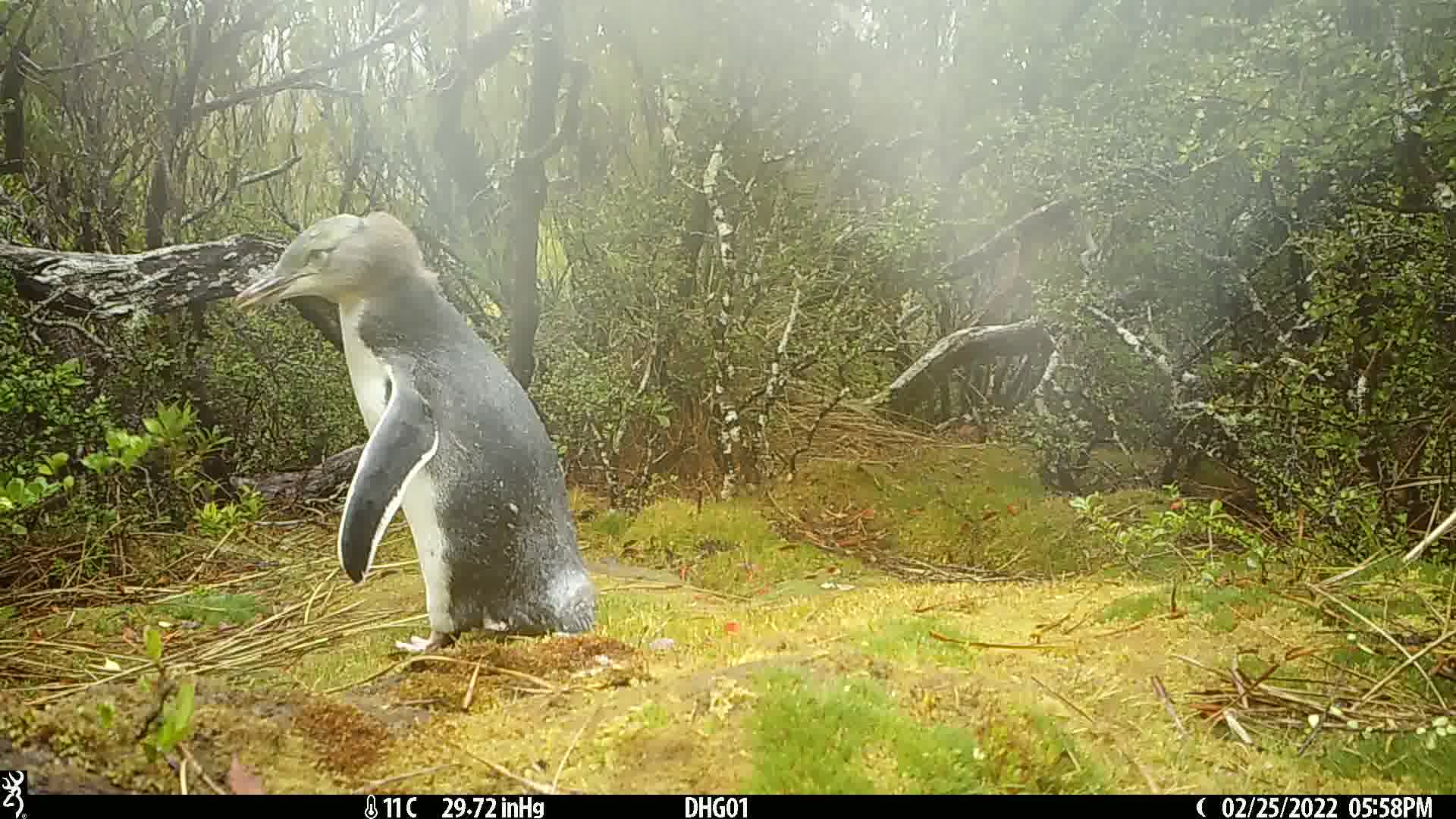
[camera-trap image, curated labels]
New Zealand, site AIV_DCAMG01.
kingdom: Animalia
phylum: Chordata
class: Aves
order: Sphenisciformes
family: Spheniscidae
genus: Megadyptes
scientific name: Megadyptes antipodes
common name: yellow-eyed penguin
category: yellow eyed penguin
Yellow eyed penguin (yellow-eyed penguin) (Megadyptes antipodes).